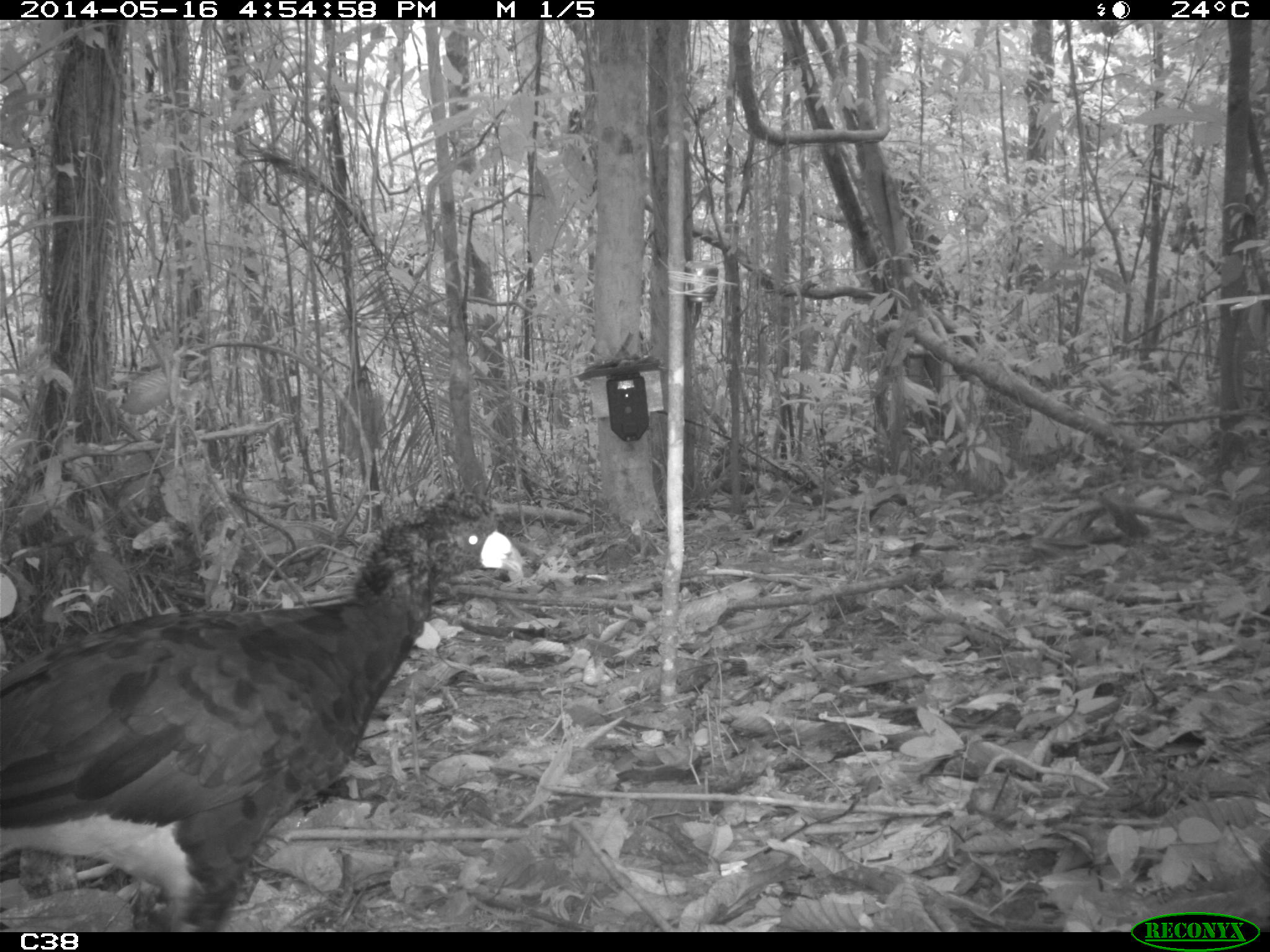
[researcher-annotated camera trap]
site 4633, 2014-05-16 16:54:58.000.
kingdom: Animalia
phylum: Chordata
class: Aves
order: Galliformes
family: Cracidae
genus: Crax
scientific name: Crax alector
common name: black curassow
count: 1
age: adult